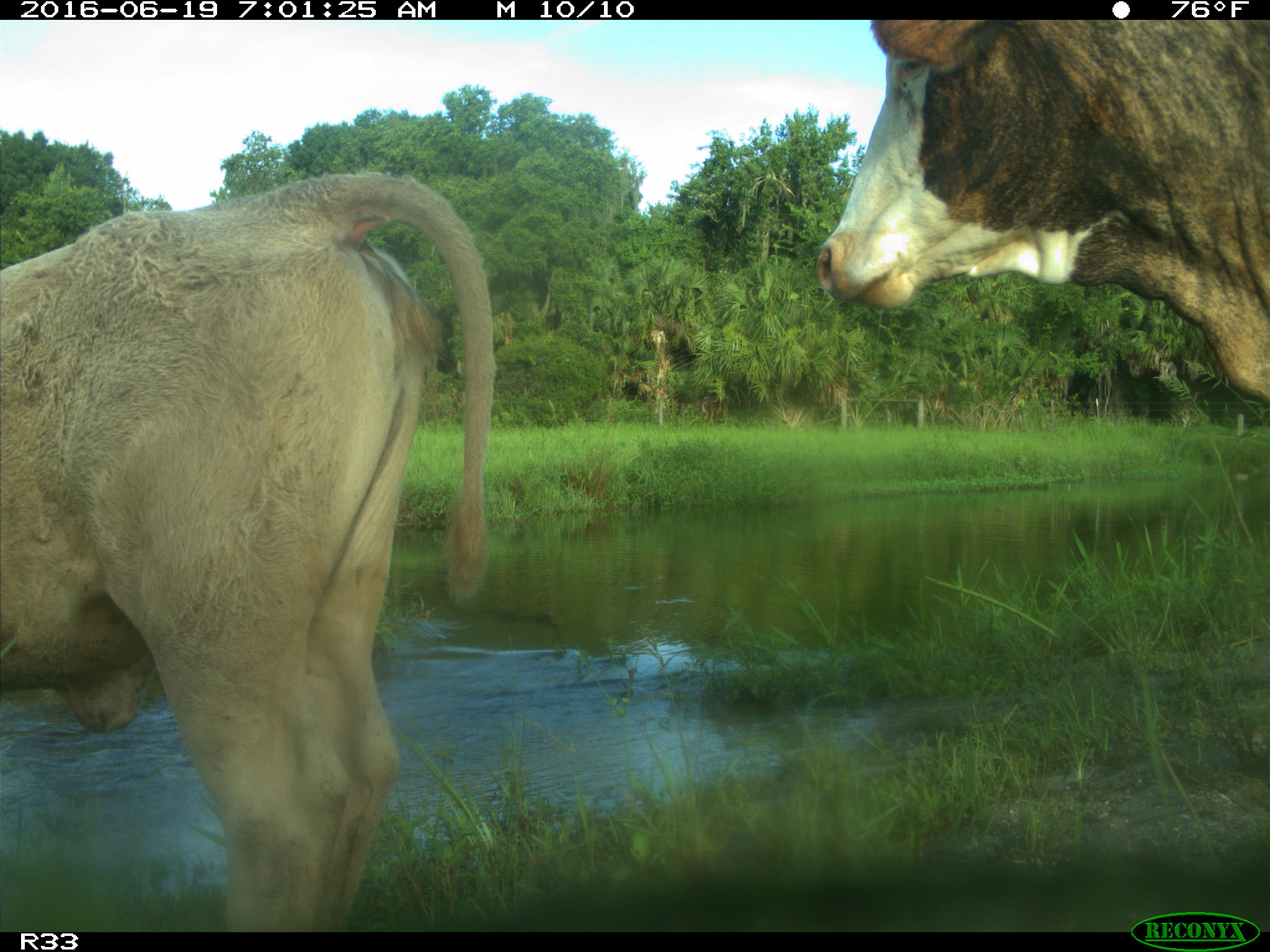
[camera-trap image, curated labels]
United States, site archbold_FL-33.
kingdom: Animalia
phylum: Chordata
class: Mammalia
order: Artiodactyla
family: Bovidae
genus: Bos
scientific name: Bos taurus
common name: domestic cow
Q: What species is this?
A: Bos taurus (domestic cow).